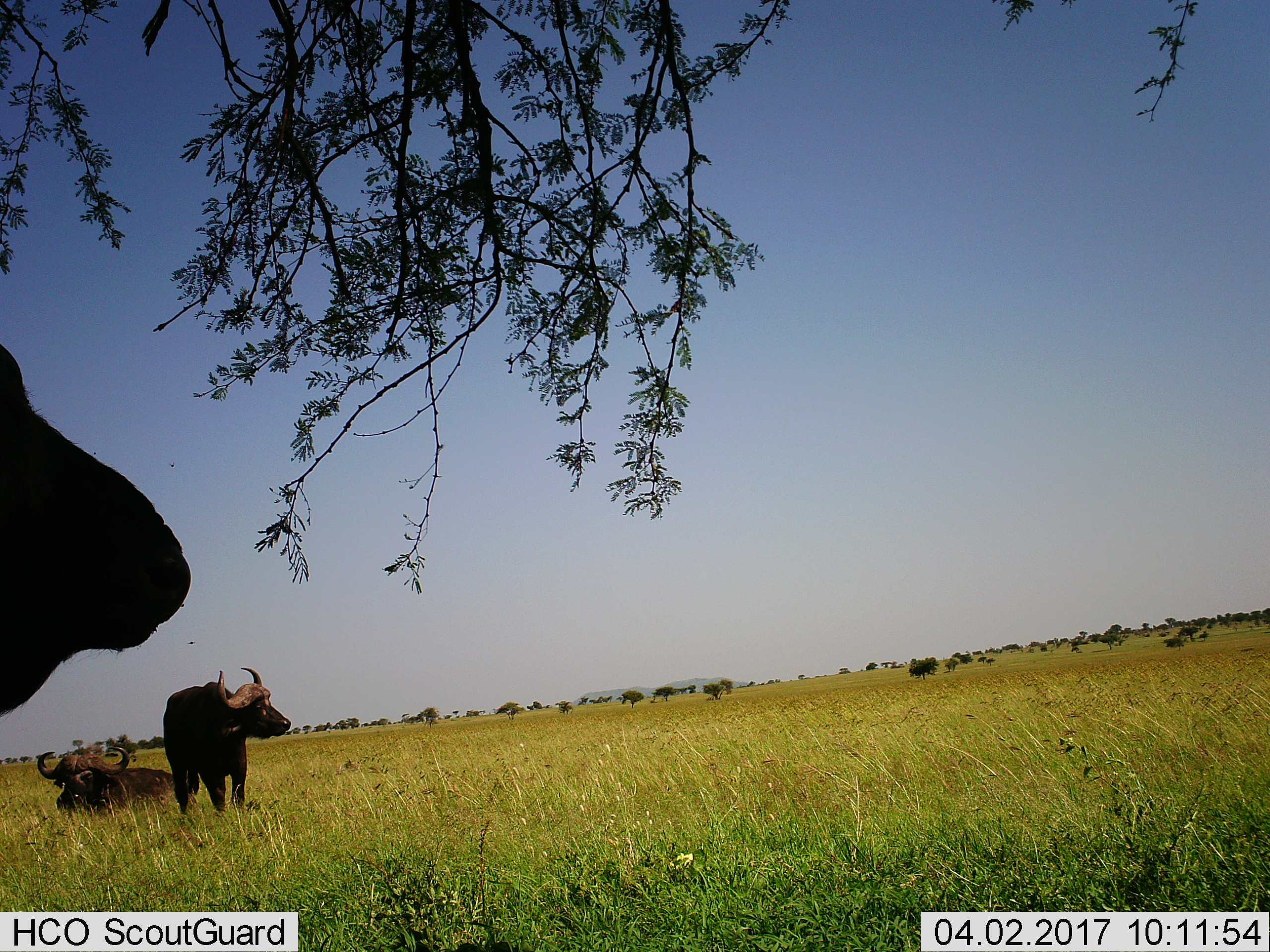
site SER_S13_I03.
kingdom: Animalia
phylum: Chordata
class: Mammalia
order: Artiodactyla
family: Bovidae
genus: Syncerus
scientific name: Syncerus caffer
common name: african buffalo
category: buffalo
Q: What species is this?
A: Buffalo (african buffalo) (Syncerus caffer).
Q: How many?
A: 3.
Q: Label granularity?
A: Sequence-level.